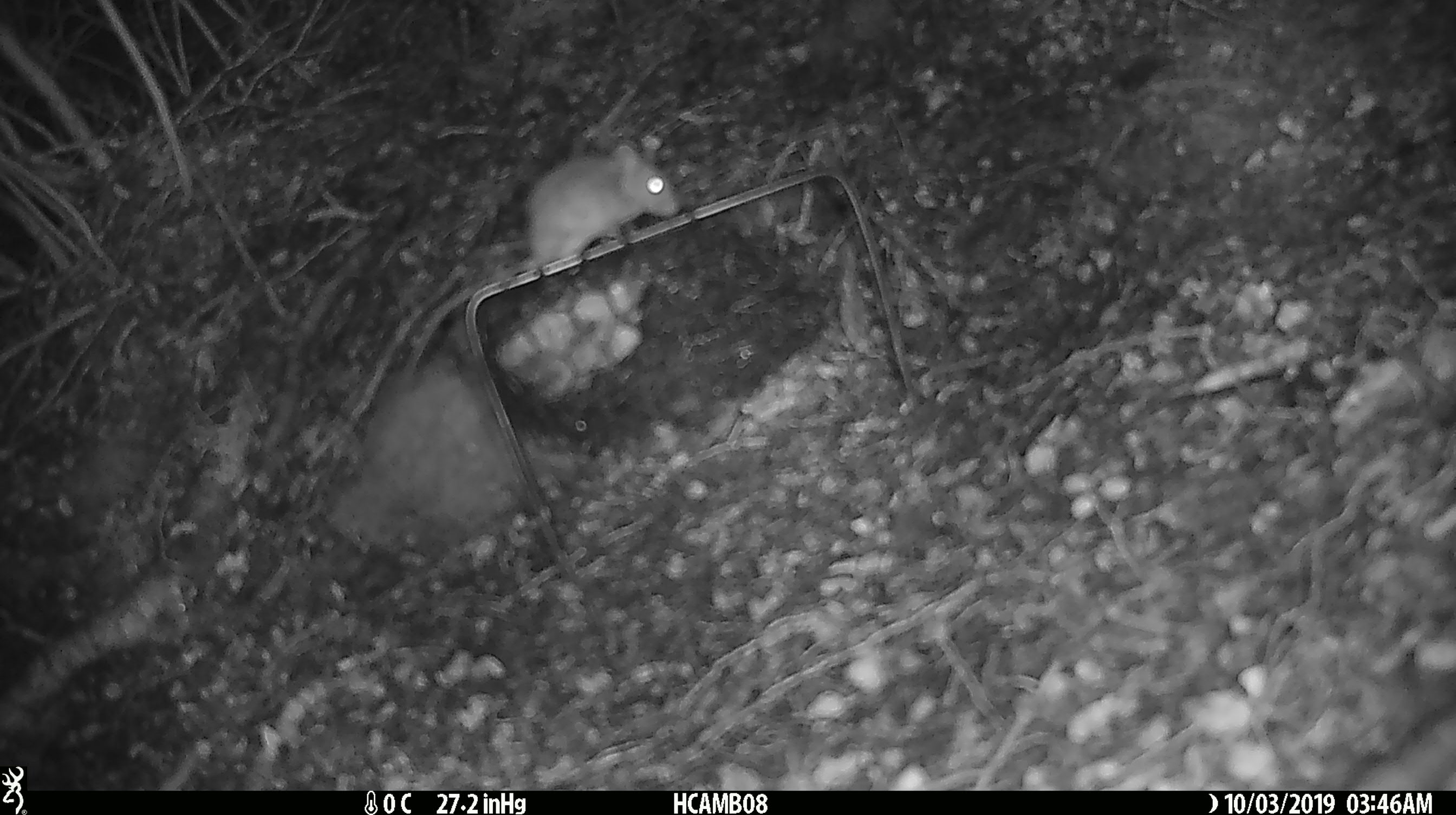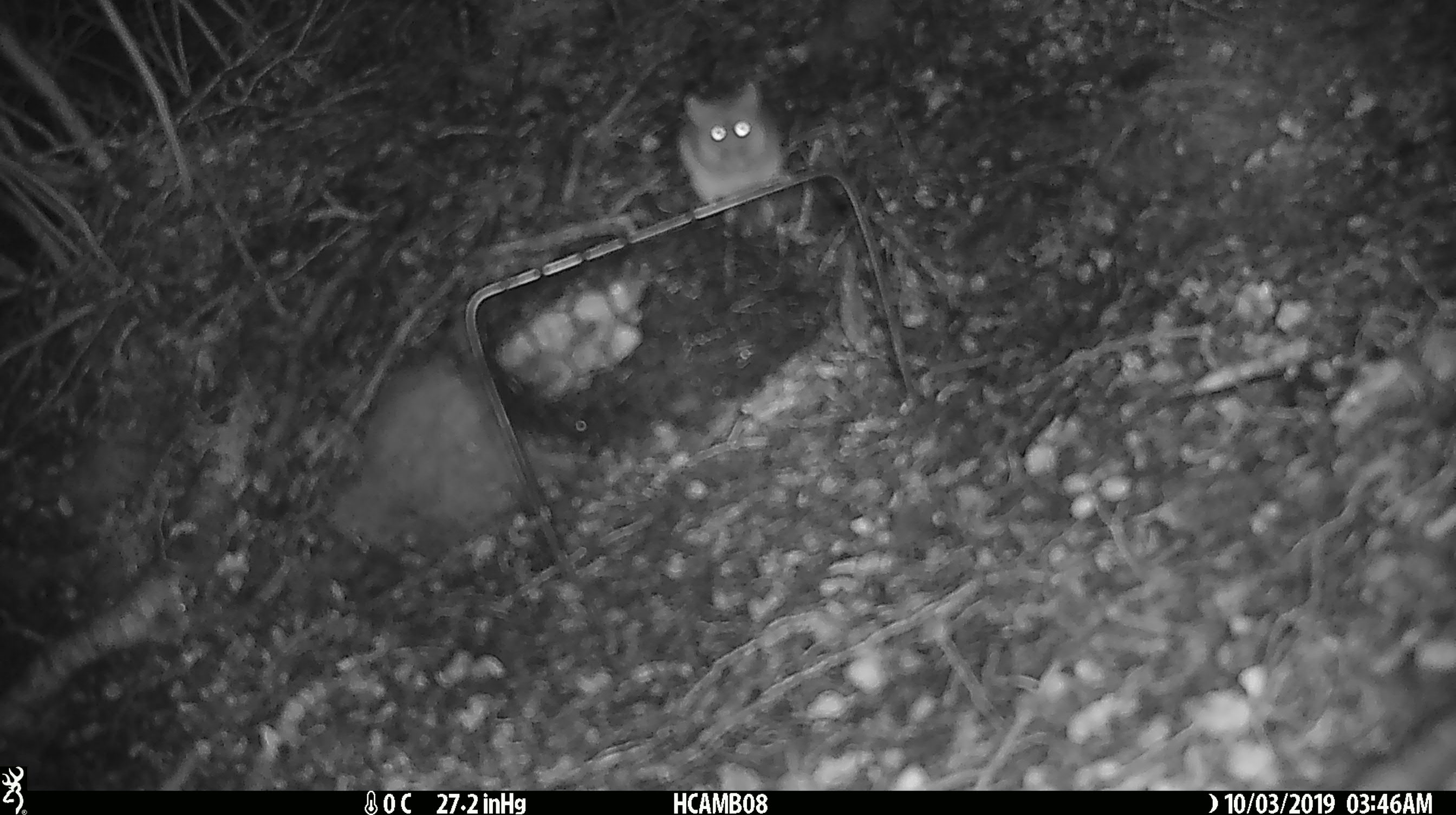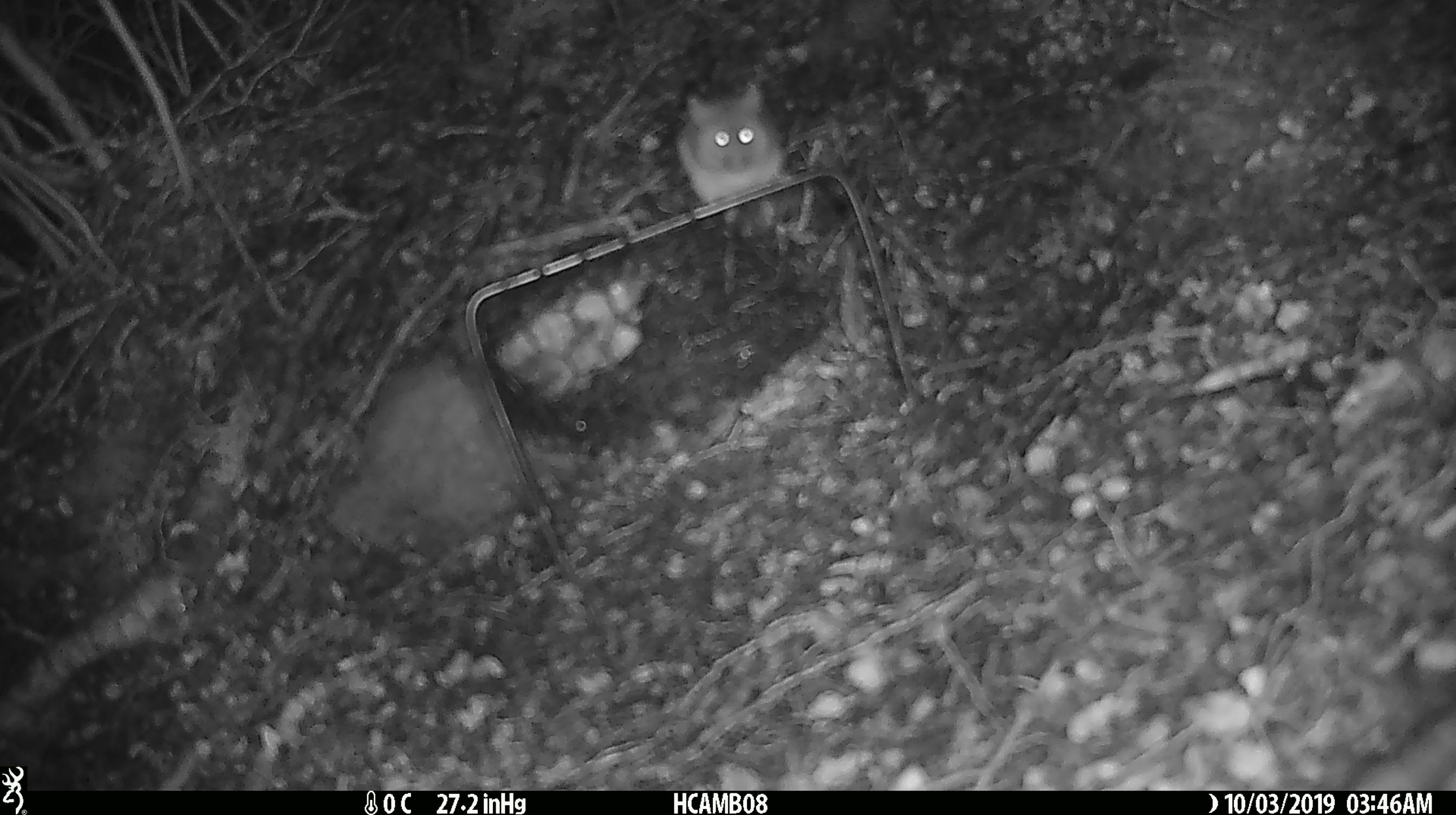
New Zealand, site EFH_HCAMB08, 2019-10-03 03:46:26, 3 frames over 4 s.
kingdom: Animalia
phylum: Chordata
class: Mammalia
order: Rodentia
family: Muridae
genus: Mus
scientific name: Mus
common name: mouse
Mouse (Mus).